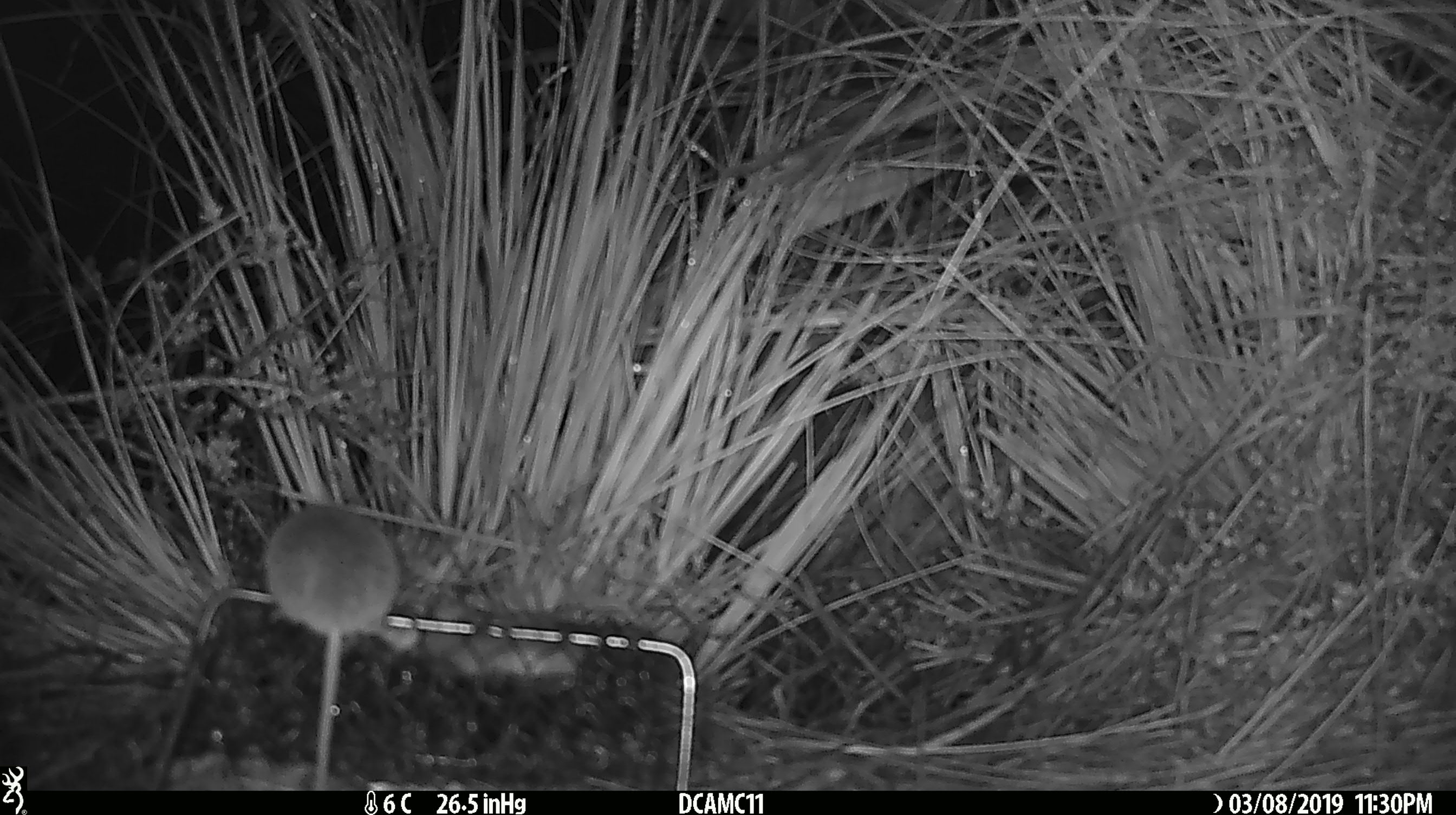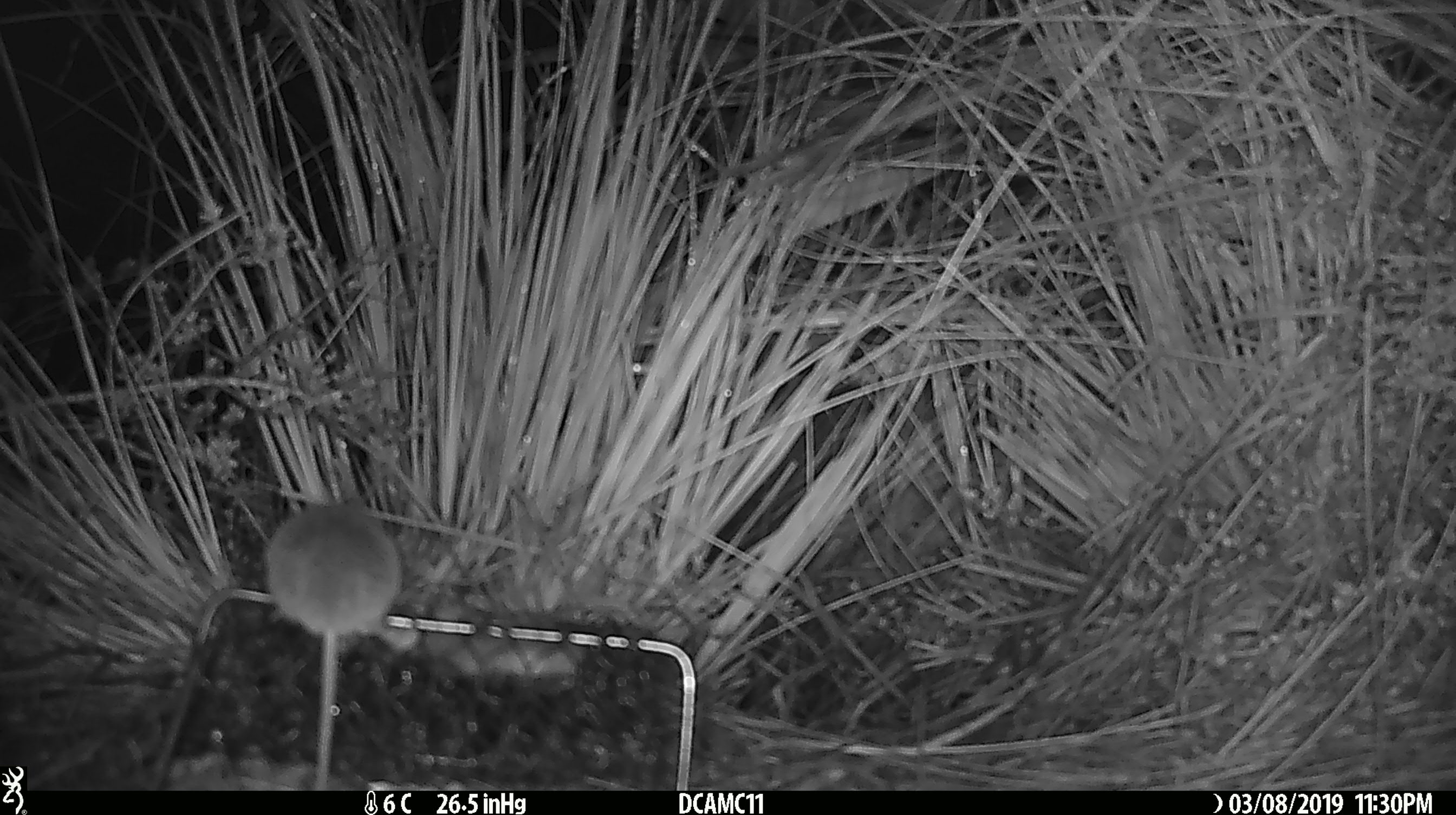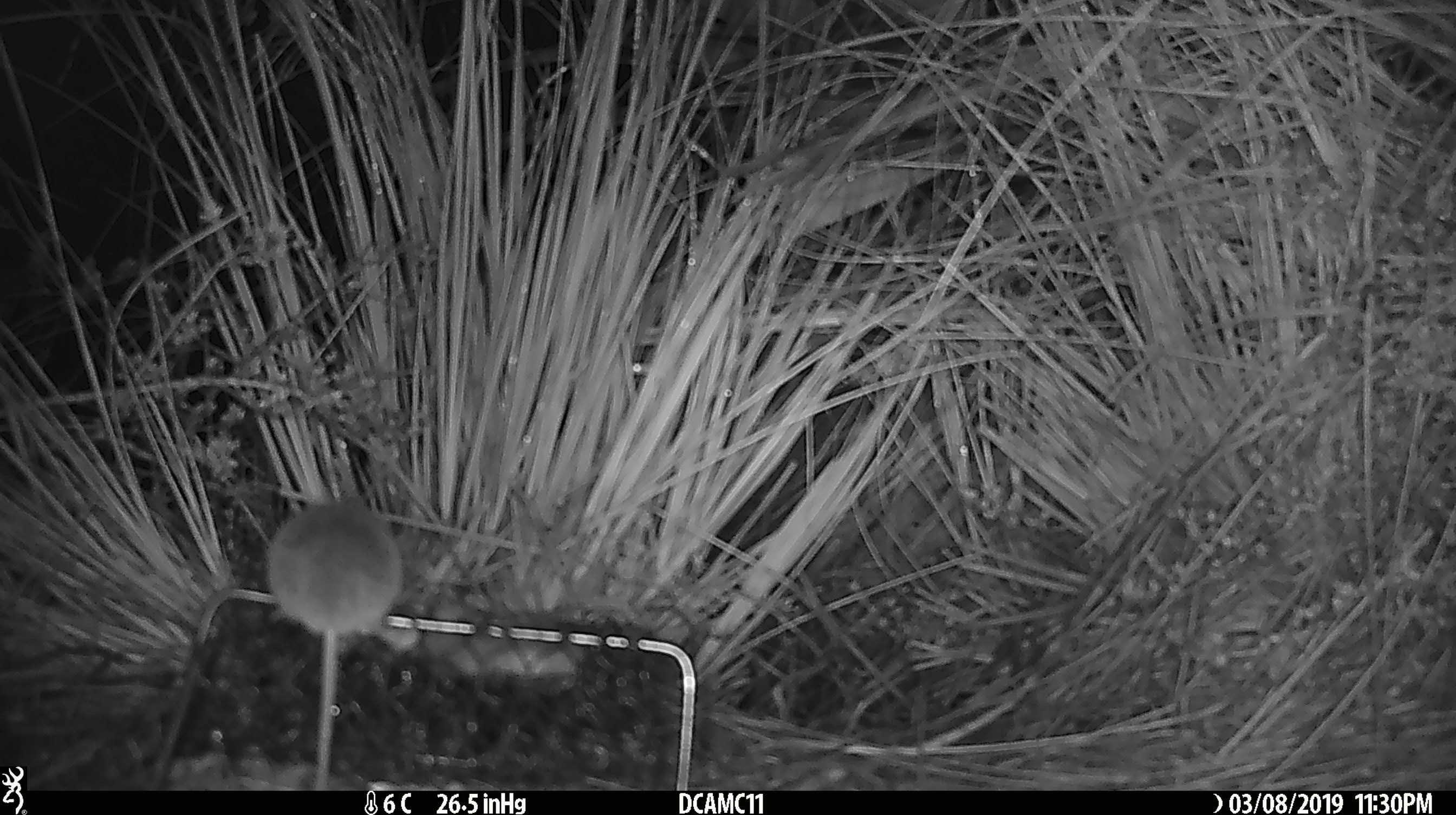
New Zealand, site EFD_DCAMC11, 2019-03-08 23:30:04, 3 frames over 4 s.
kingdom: Animalia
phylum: Chordata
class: Mammalia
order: Rodentia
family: Muridae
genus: Mus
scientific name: Mus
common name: mouse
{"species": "mouse (Mus)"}